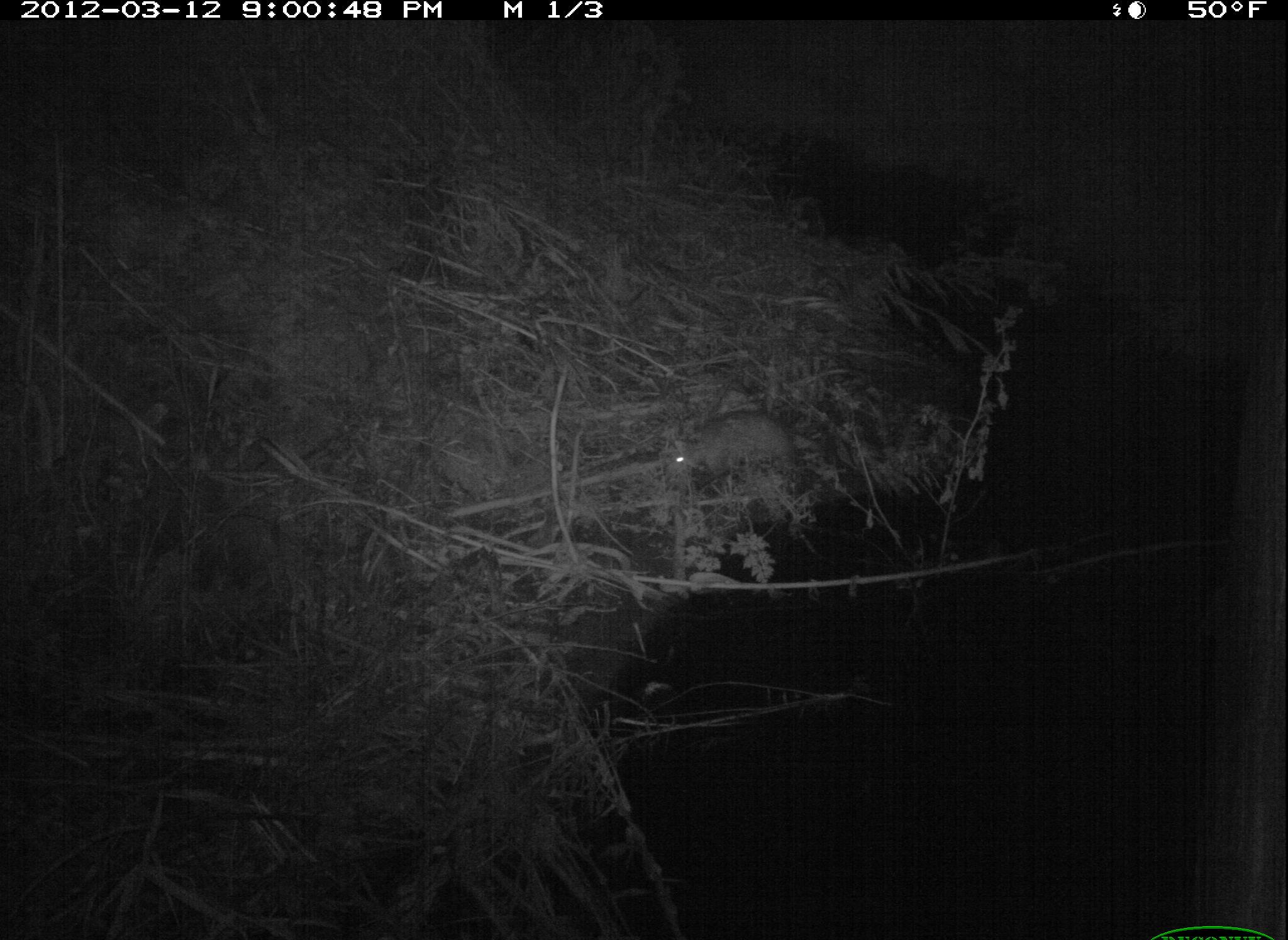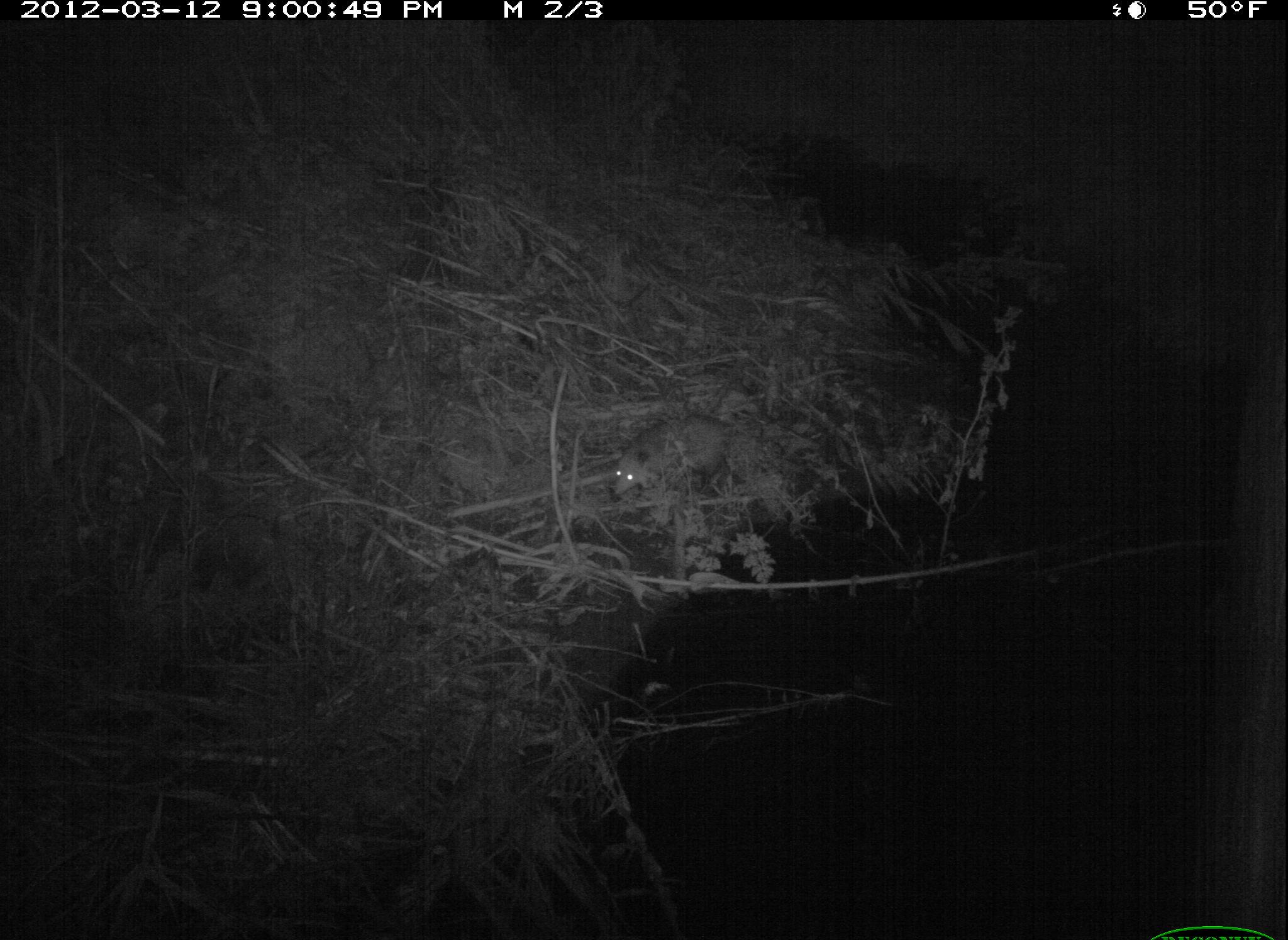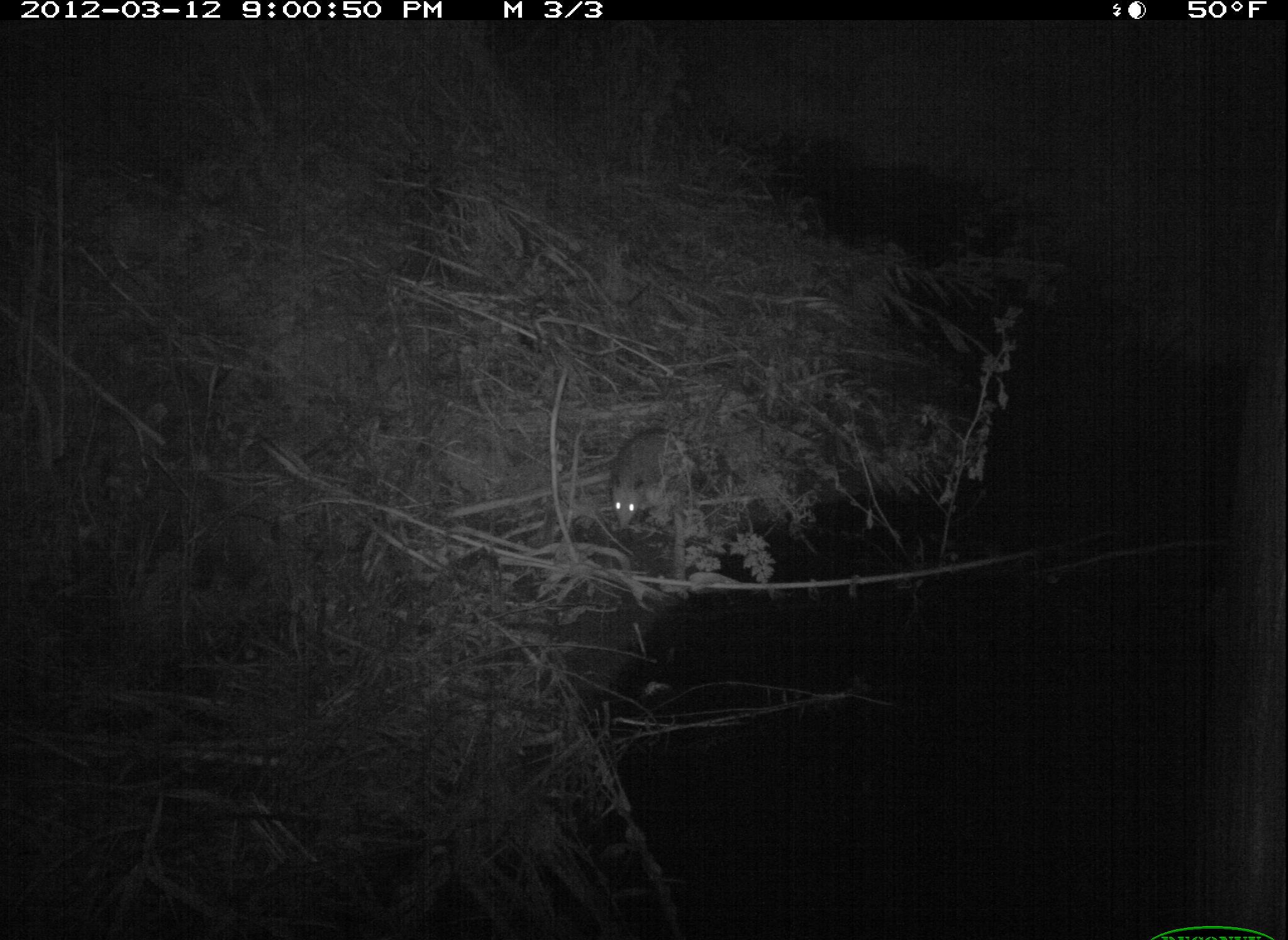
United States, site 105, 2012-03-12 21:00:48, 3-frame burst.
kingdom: Animalia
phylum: Chordata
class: Mammalia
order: Didelphimorphia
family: Didelphidae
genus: Didelphis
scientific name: Didelphis virginiana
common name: virginia opossum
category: opossum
Opossum (virginia opossum) (Didelphis virginiana).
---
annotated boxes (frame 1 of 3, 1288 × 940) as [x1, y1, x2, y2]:
opossum: [647, 395, 826, 506]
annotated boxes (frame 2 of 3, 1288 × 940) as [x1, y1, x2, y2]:
opossum: [604, 399, 752, 509]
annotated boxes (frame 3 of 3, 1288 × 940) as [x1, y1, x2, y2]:
opossum: [592, 409, 710, 548]